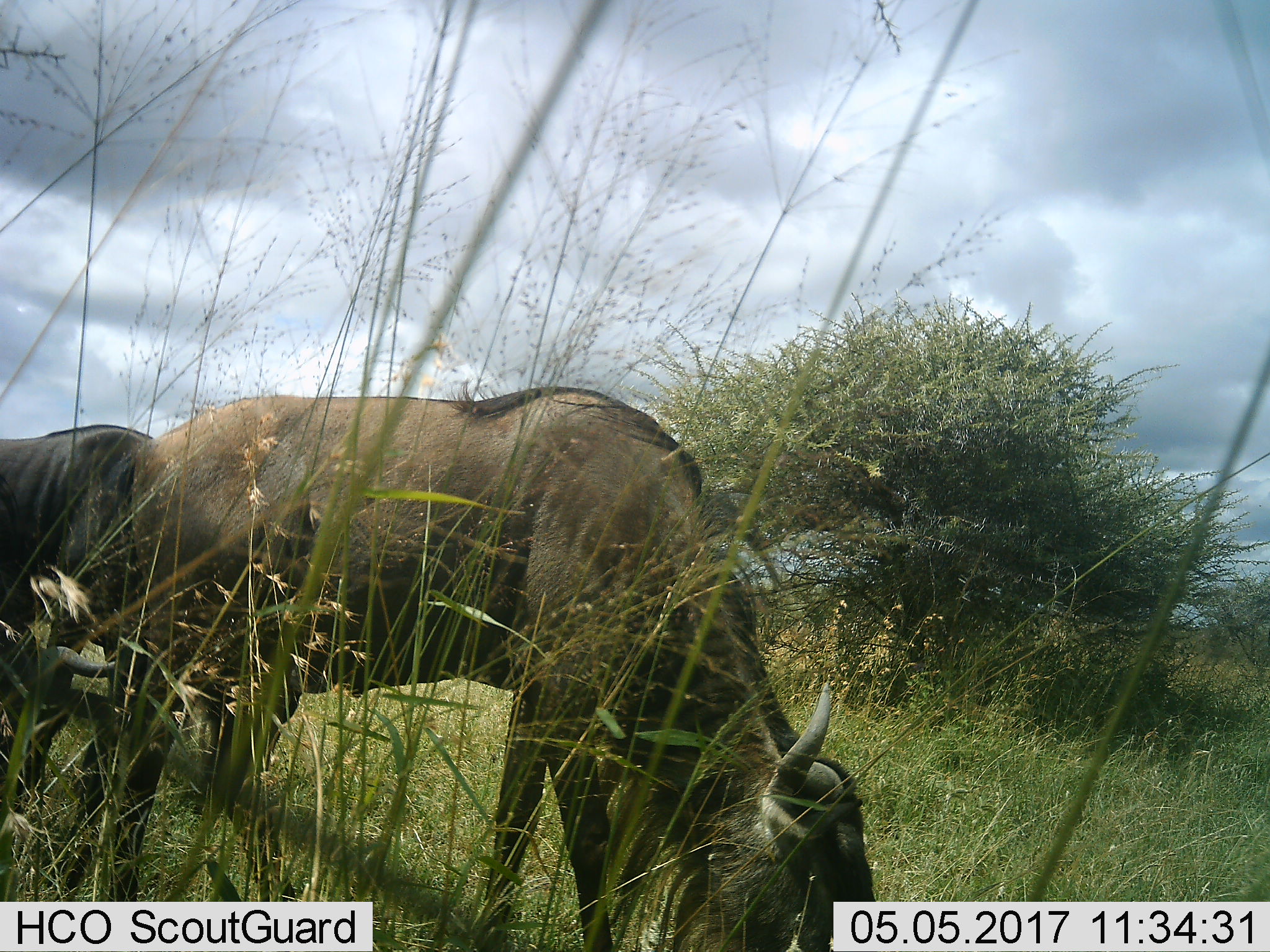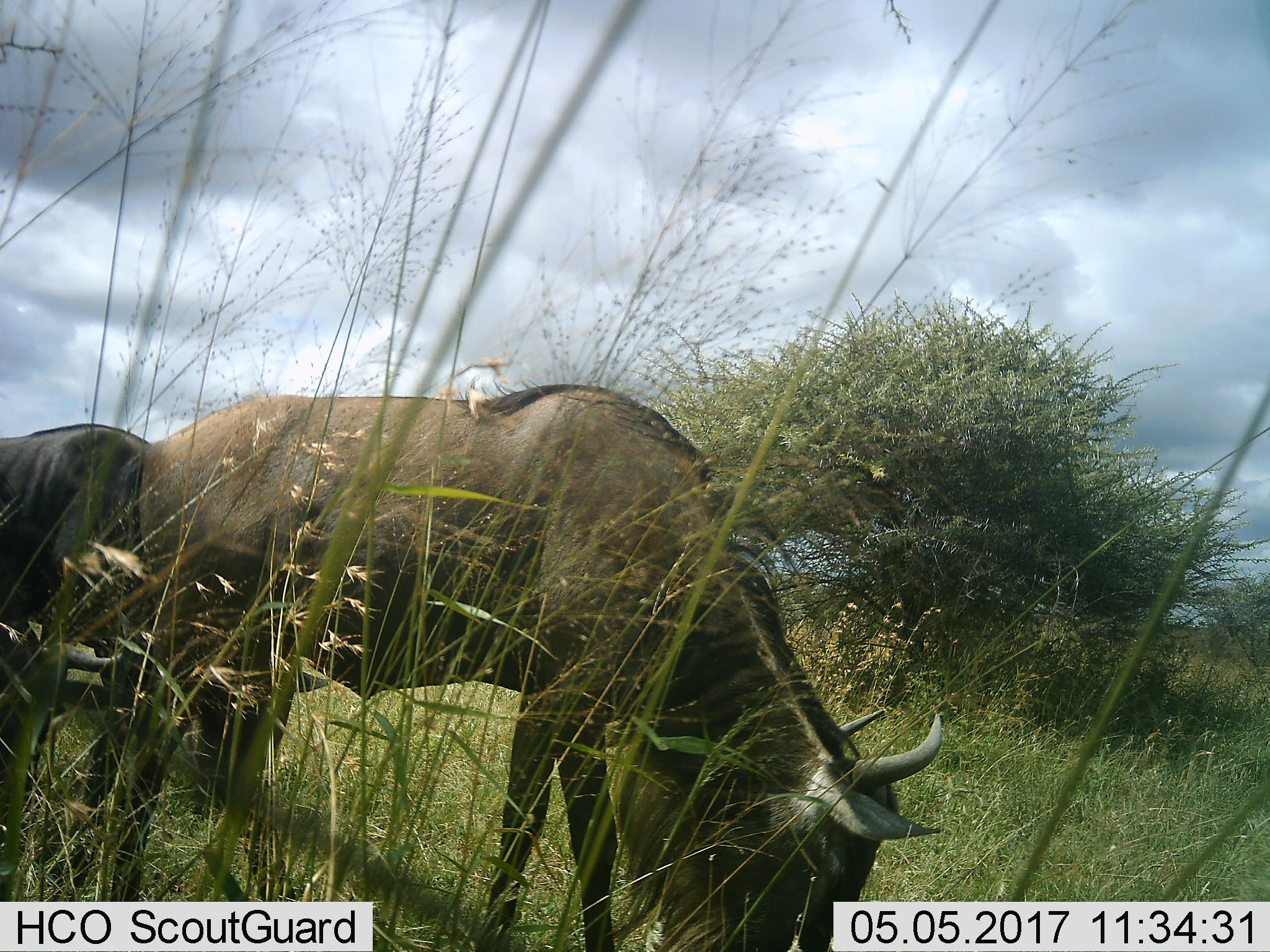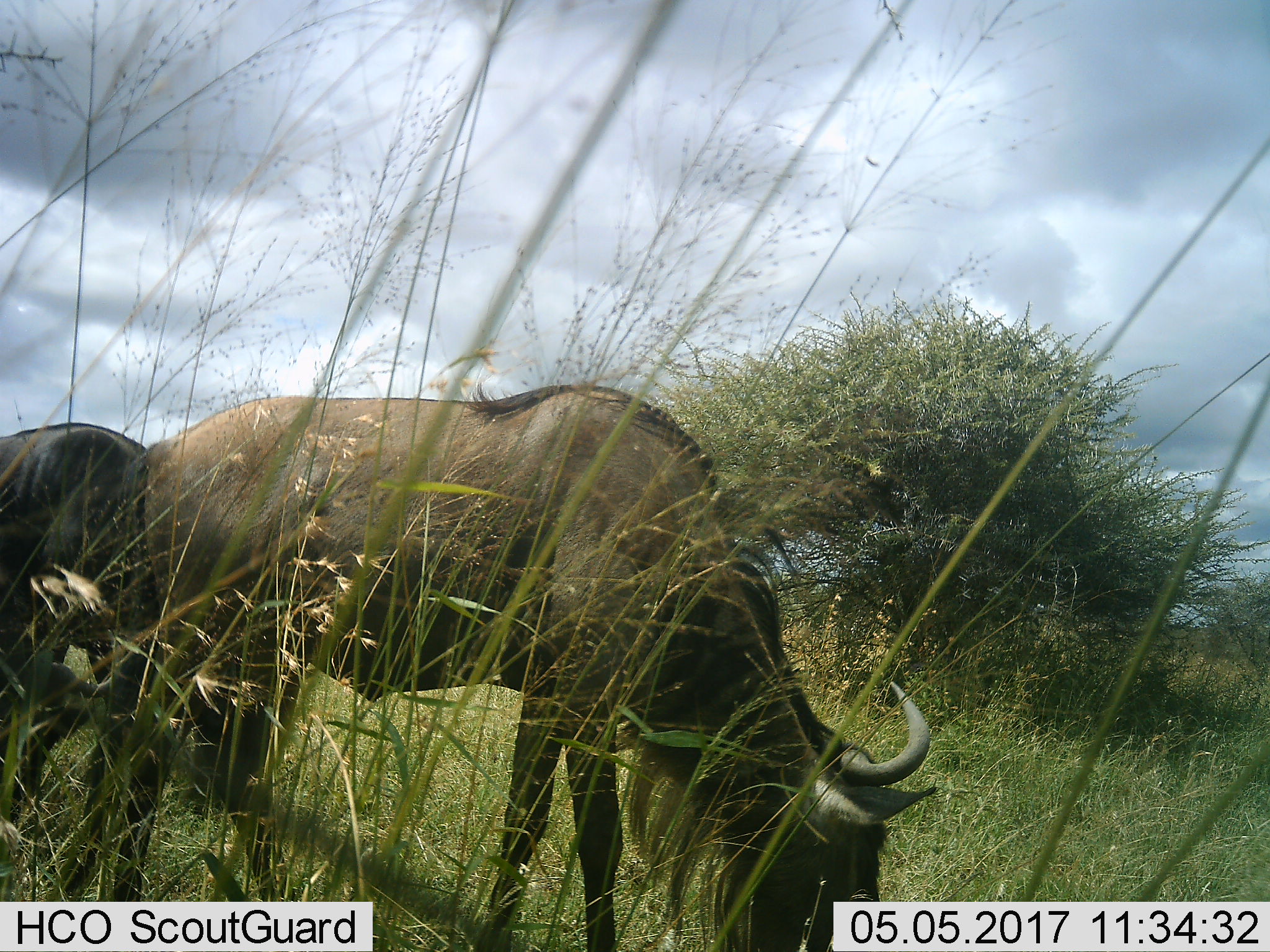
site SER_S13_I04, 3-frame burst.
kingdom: Animalia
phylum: Chordata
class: Mammalia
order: Artiodactyla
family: Bovidae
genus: Connochaetes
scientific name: Connochaetes taurinus taurinus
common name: blue wildebeest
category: wildebeestblue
Wildebeestblue (blue wildebeest) (Connochaetes taurinus taurinus), count 2. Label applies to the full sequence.